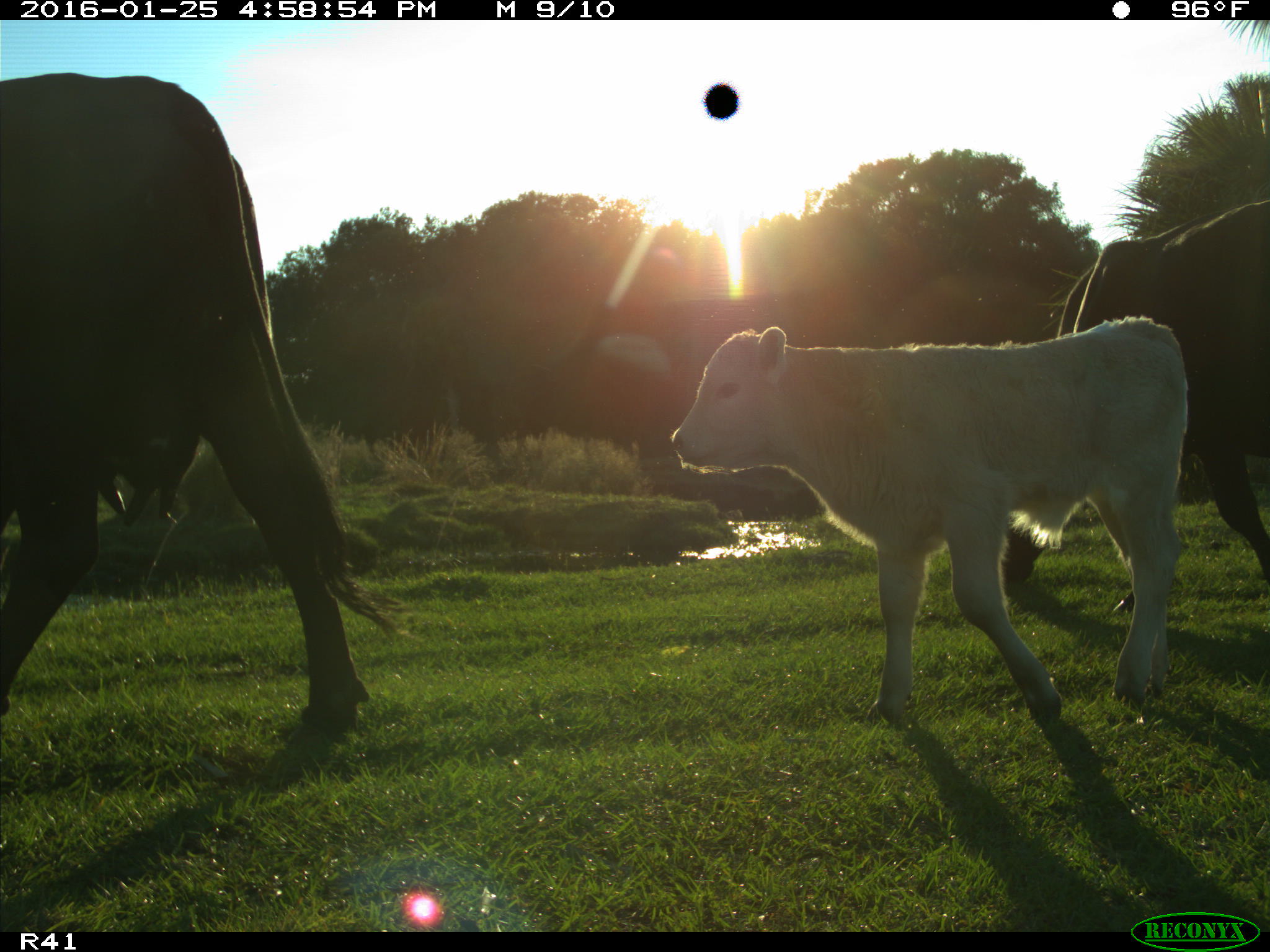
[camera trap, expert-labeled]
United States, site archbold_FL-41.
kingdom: Animalia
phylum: Chordata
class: Mammalia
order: Artiodactyla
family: Bovidae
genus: Bos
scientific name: Bos taurus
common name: domestic cow